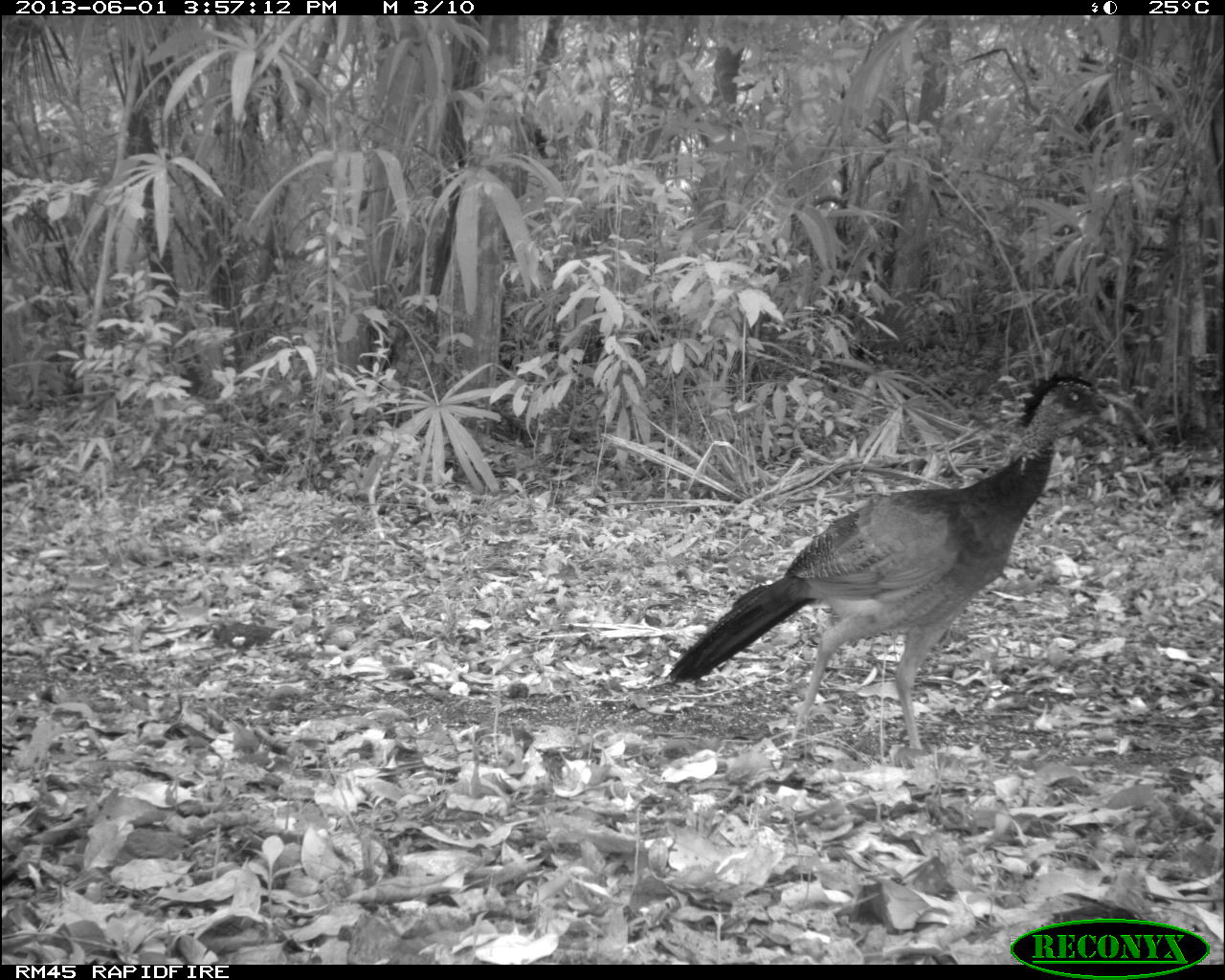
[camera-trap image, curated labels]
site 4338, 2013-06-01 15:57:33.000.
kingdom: Animalia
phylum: Chordata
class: Aves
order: Galliformes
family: Cracidae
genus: Crax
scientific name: Crax rubra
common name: great curassow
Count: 3.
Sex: female.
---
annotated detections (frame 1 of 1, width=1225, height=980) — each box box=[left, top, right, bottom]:
crax rubra: box=[658, 367, 1112, 781]